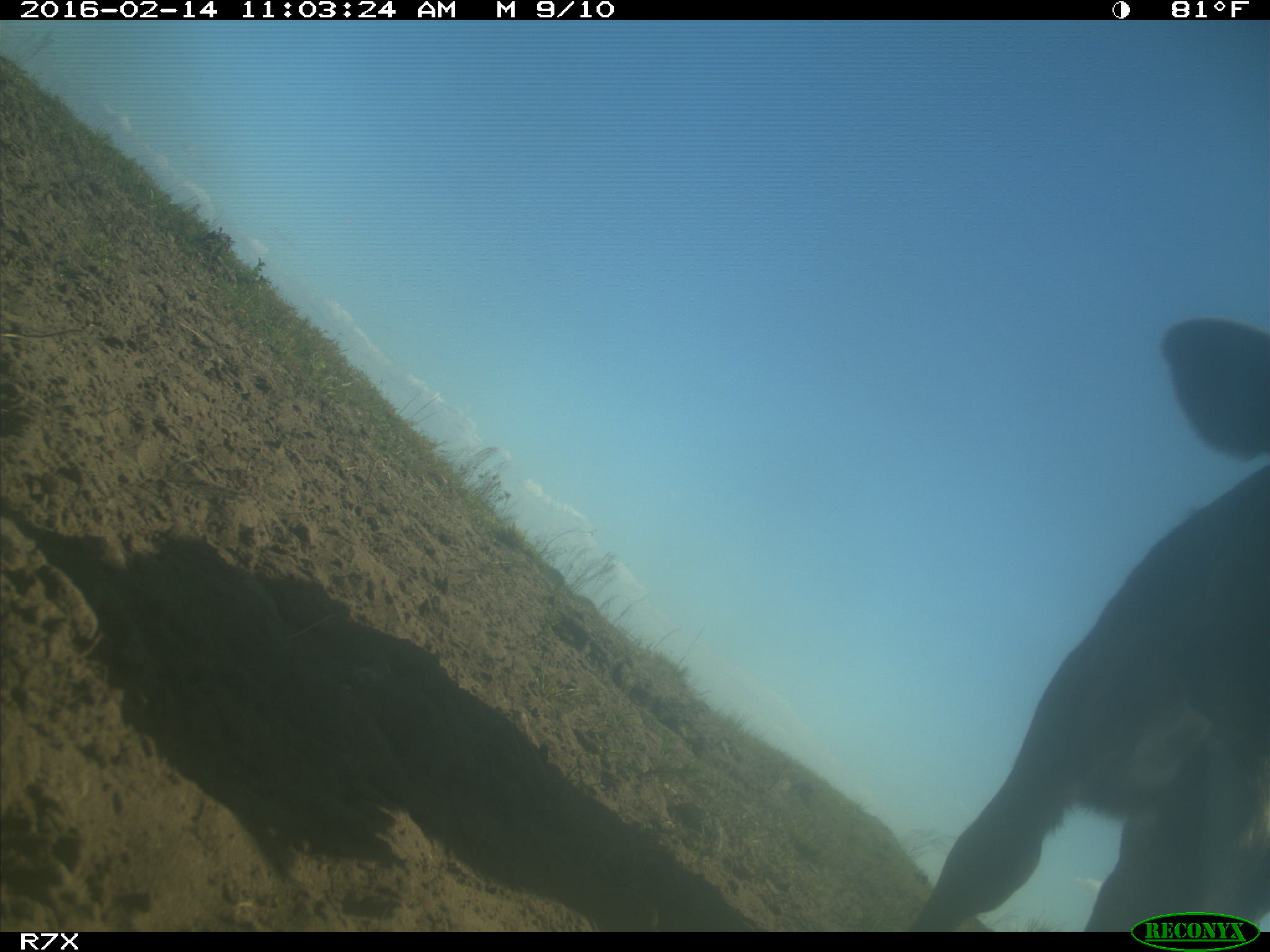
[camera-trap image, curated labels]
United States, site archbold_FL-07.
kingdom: Animalia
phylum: Chordata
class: Mammalia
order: Artiodactyla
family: Bovidae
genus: Bos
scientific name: Bos taurus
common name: domestic cow